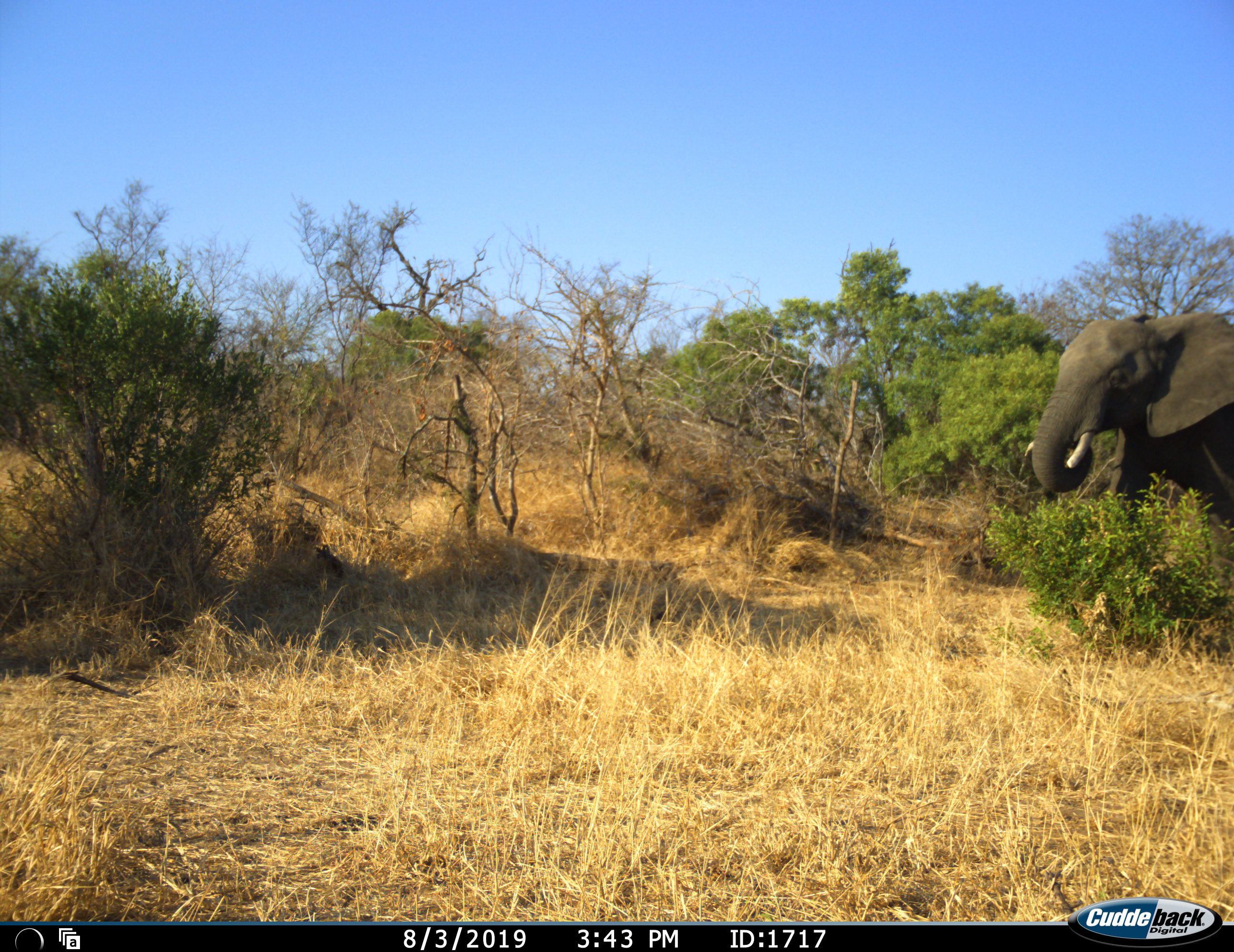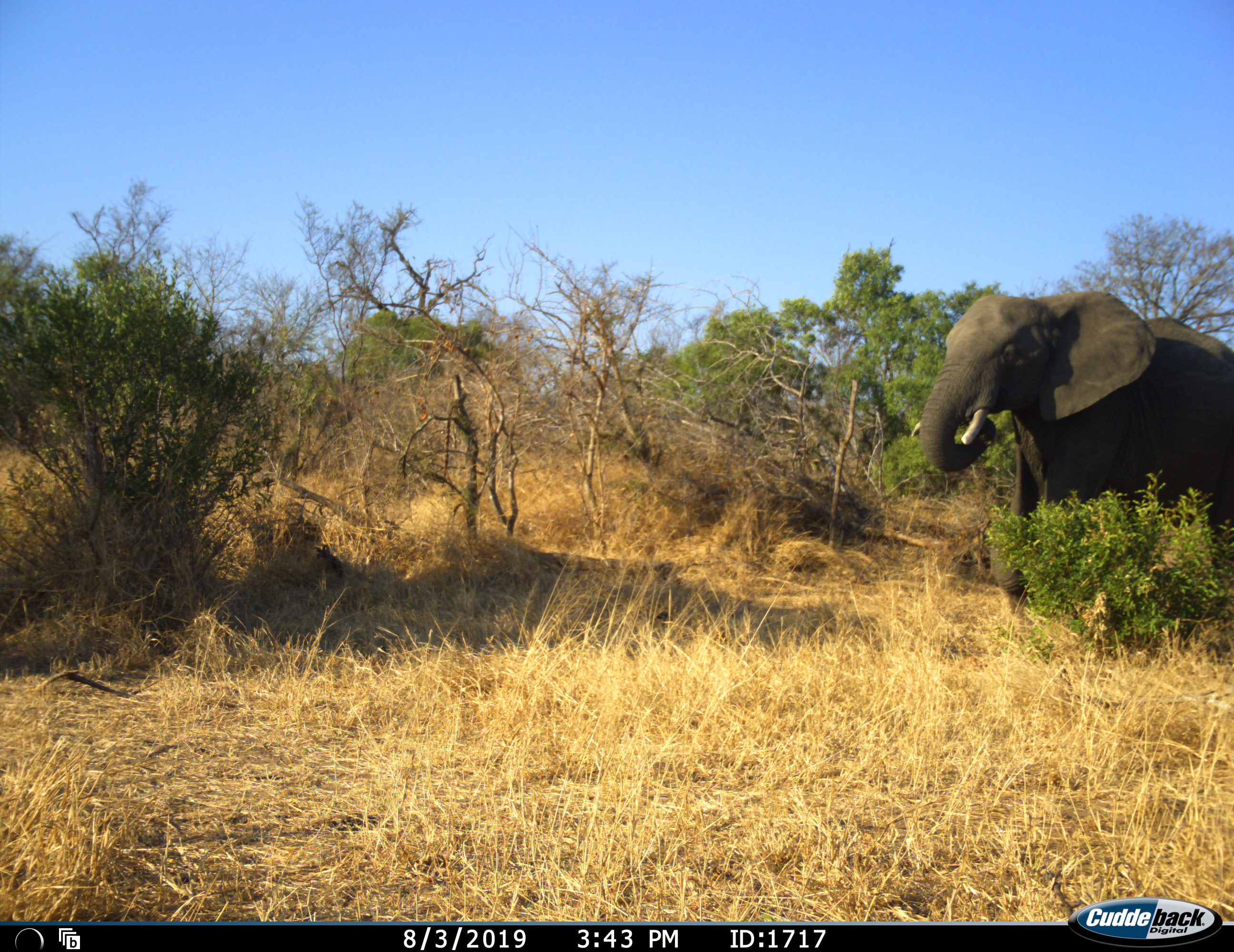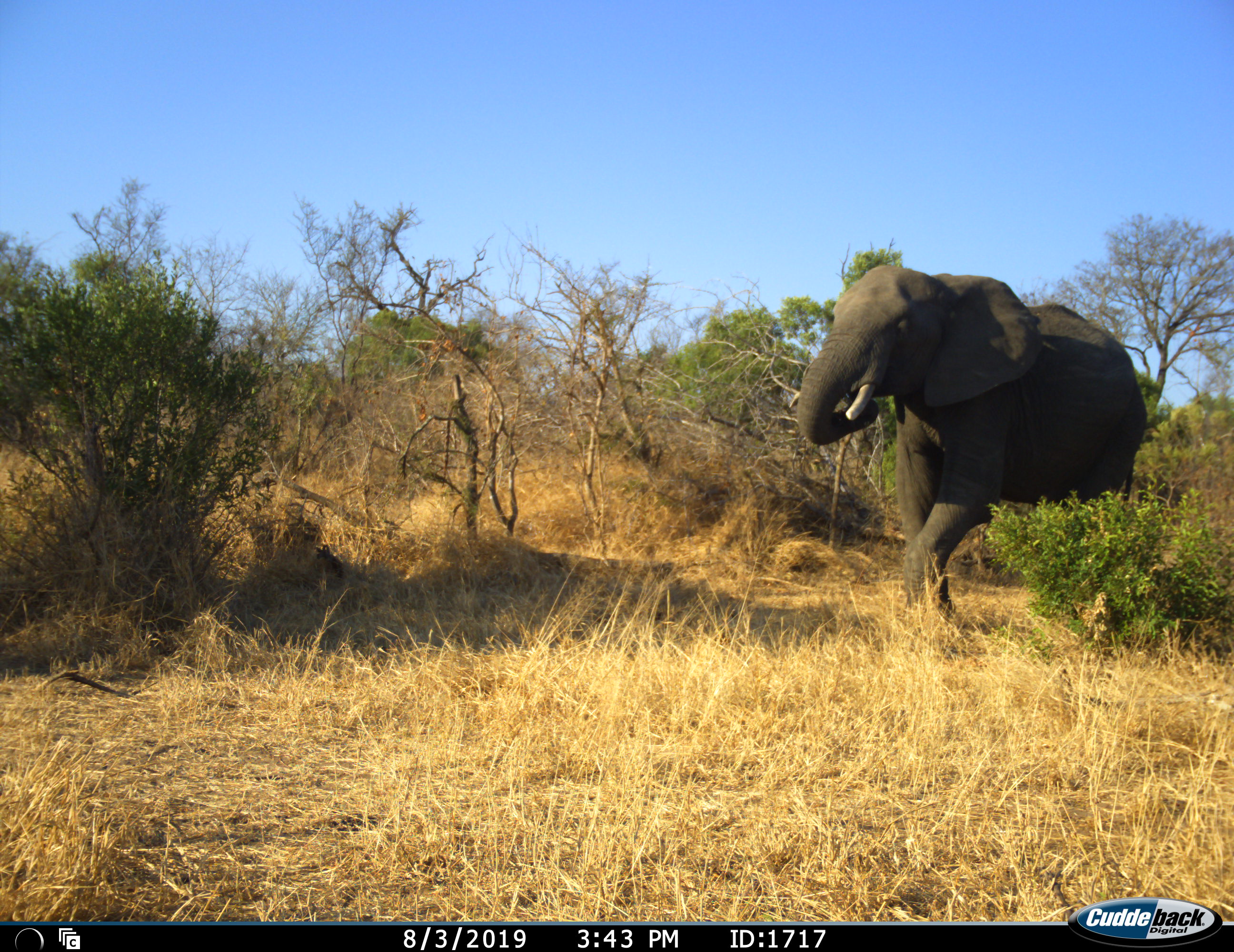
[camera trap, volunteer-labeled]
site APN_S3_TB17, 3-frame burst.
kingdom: Animalia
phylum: Chordata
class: Mammalia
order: Proboscidea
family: Elephantidae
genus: Loxodonta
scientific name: Loxodonta africana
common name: african bush elephant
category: elephant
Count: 1.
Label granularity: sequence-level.